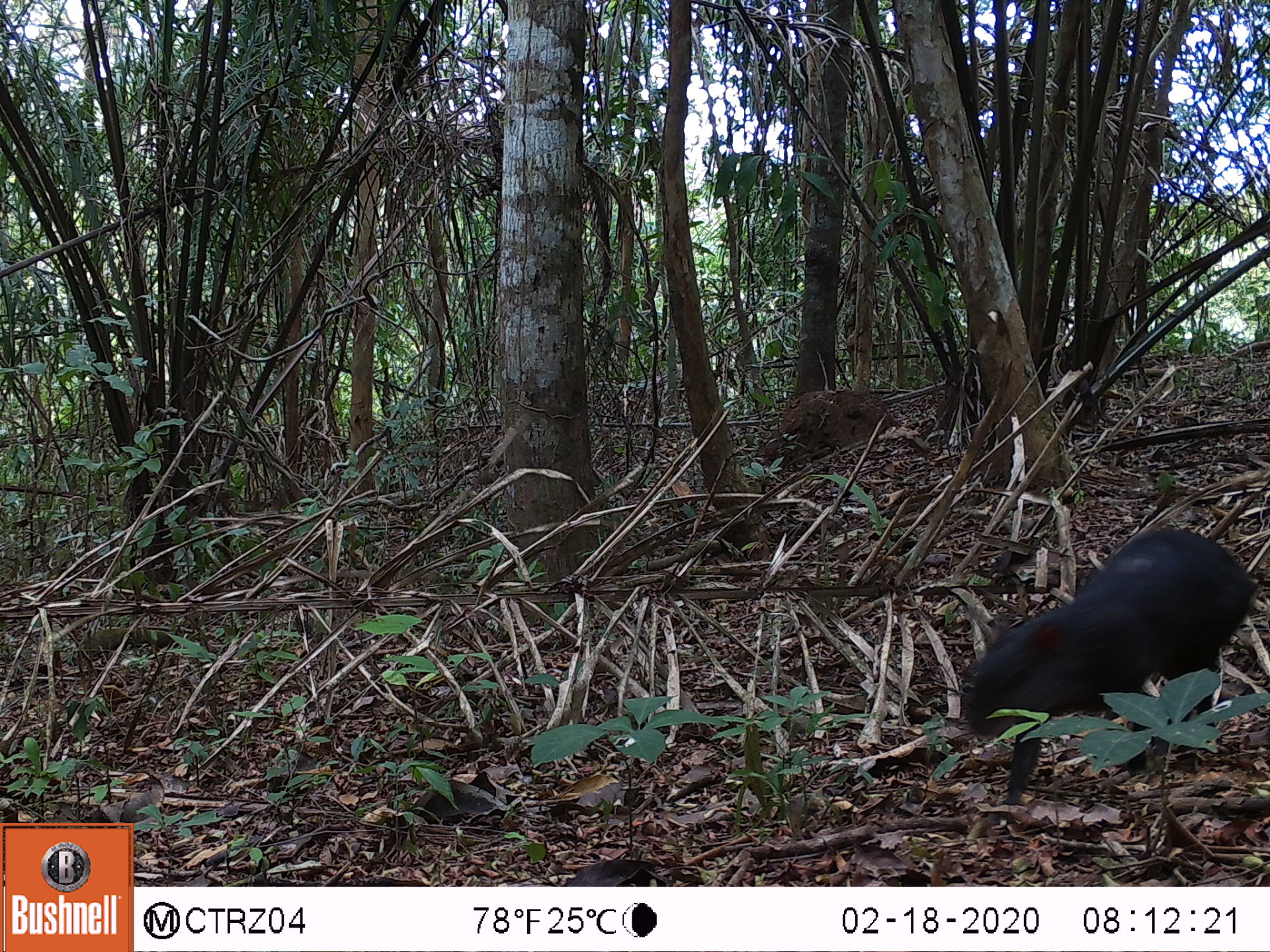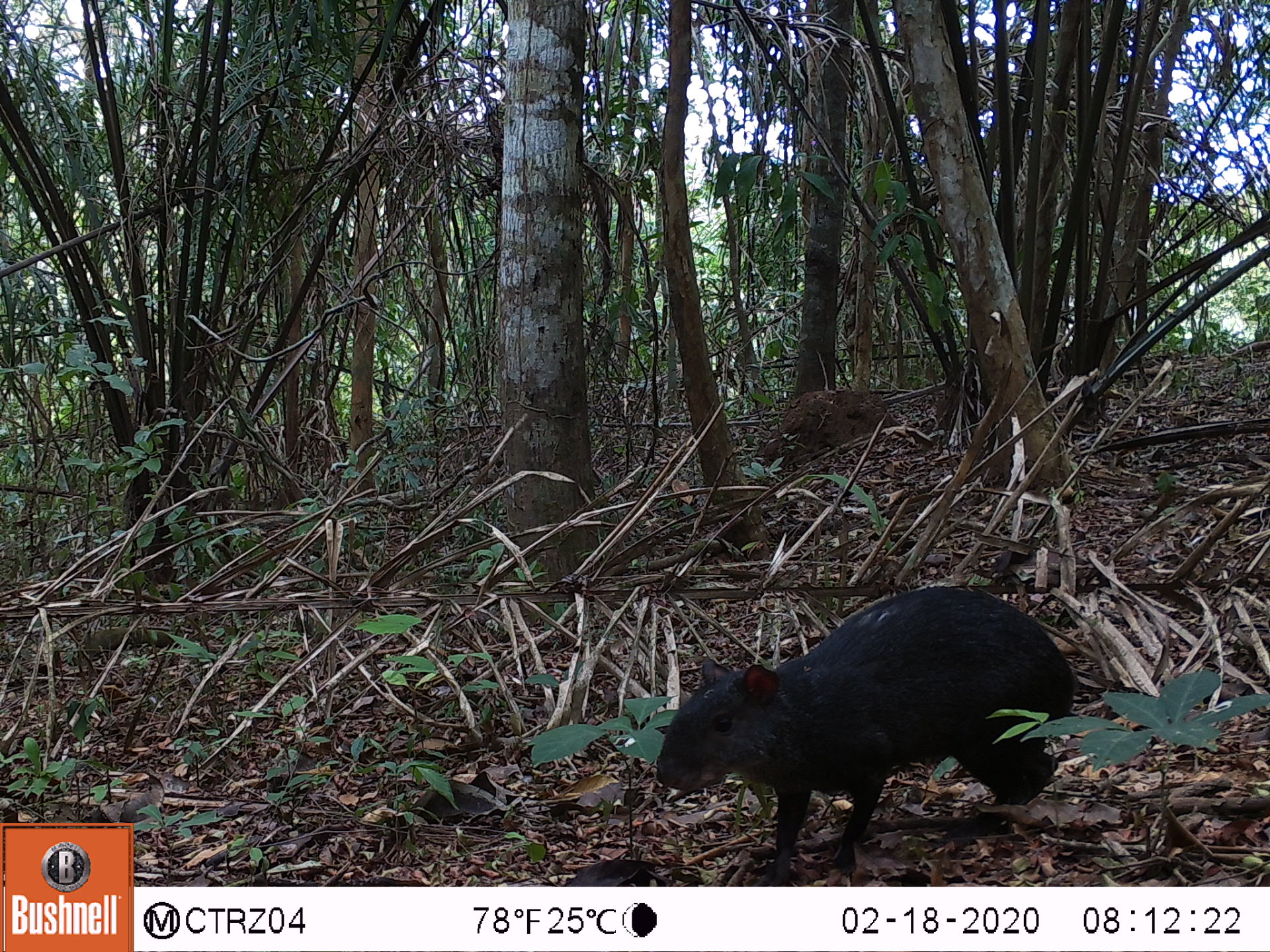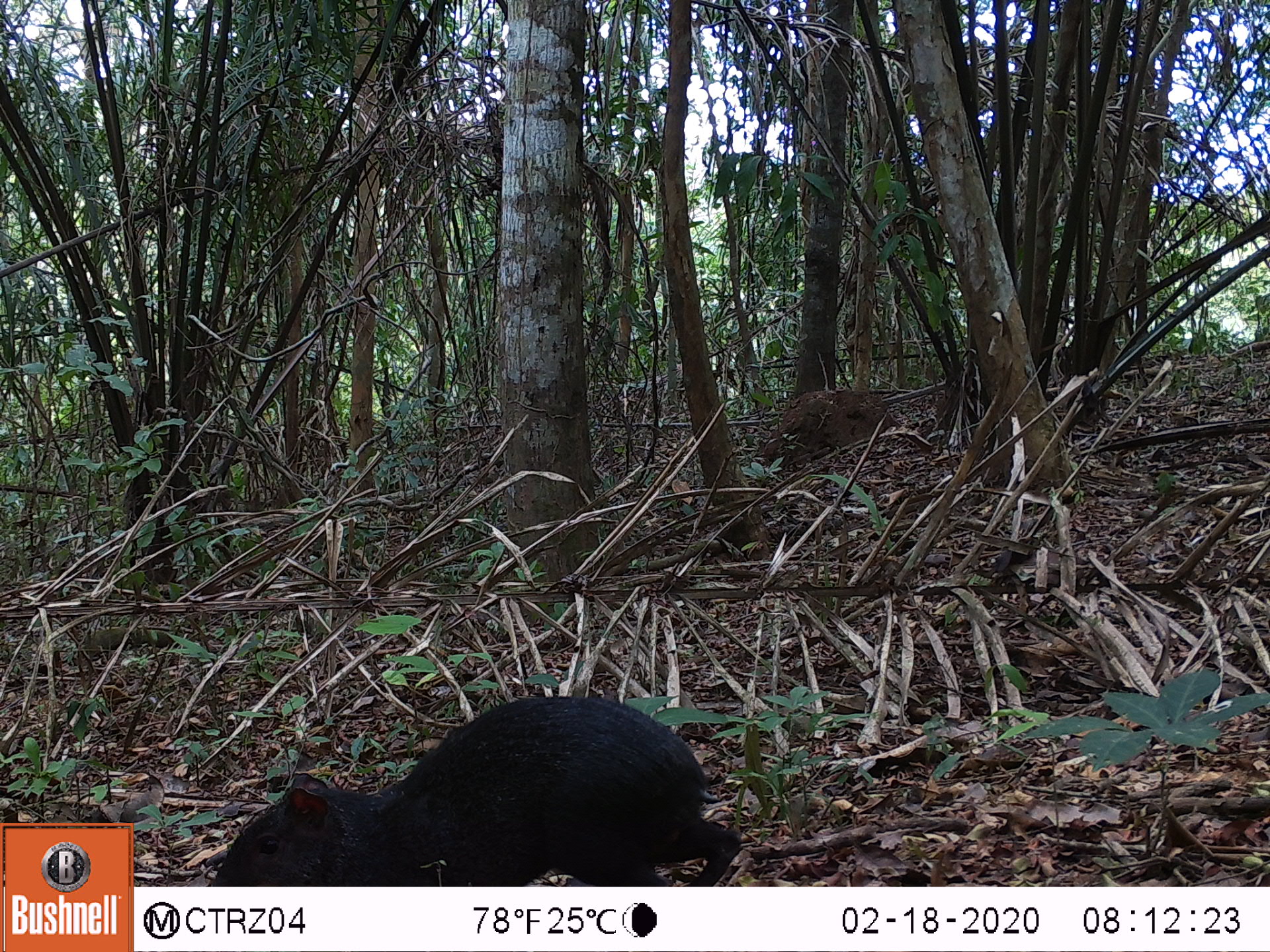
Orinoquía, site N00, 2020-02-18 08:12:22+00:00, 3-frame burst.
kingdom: Animalia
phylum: Chordata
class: Mammalia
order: Rodentia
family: Dasyproctidae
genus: Dasyprocta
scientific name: Dasyprocta fuliginosa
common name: black agouti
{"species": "black agouti (Dasyprocta fuliginosa)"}